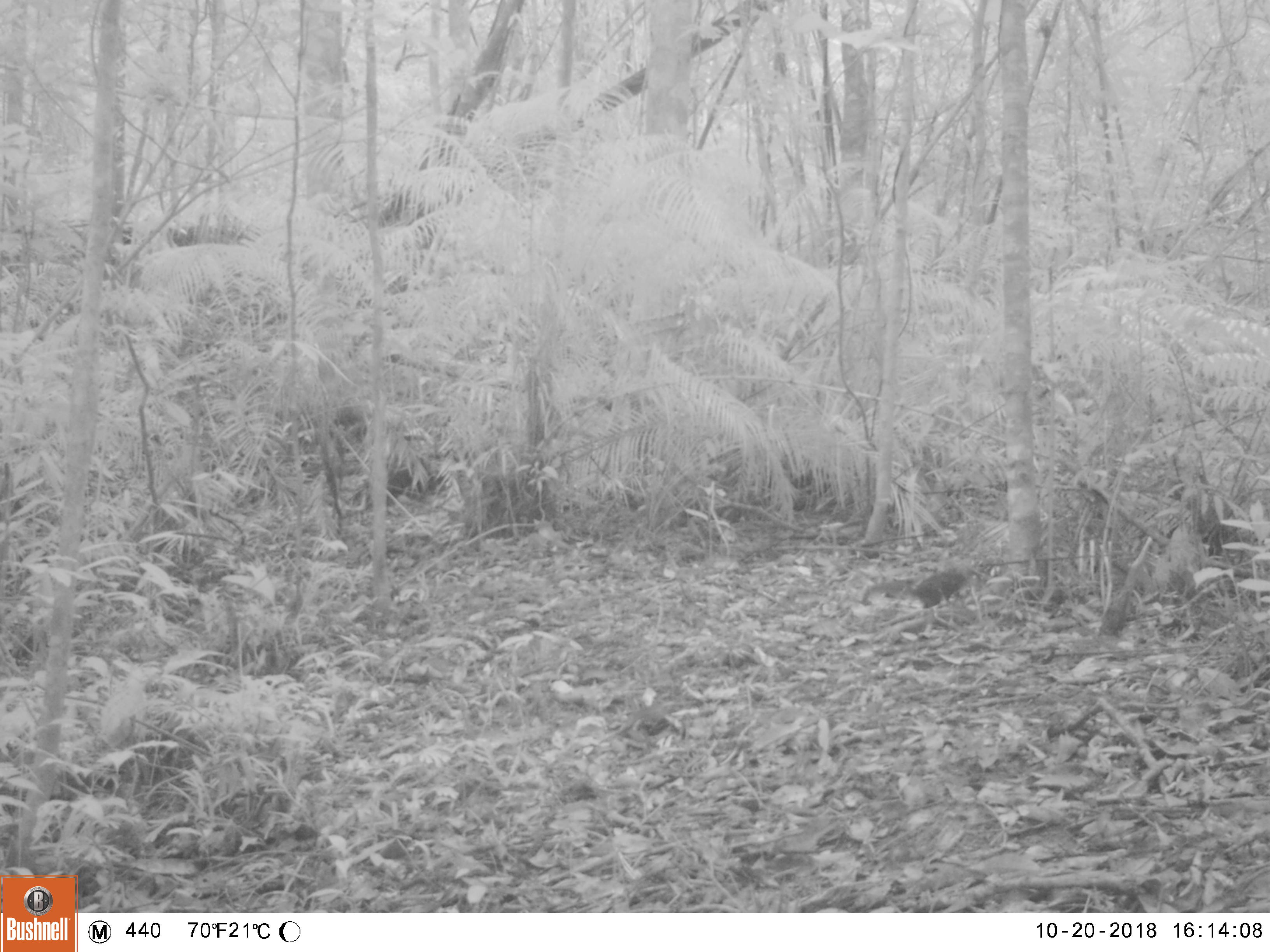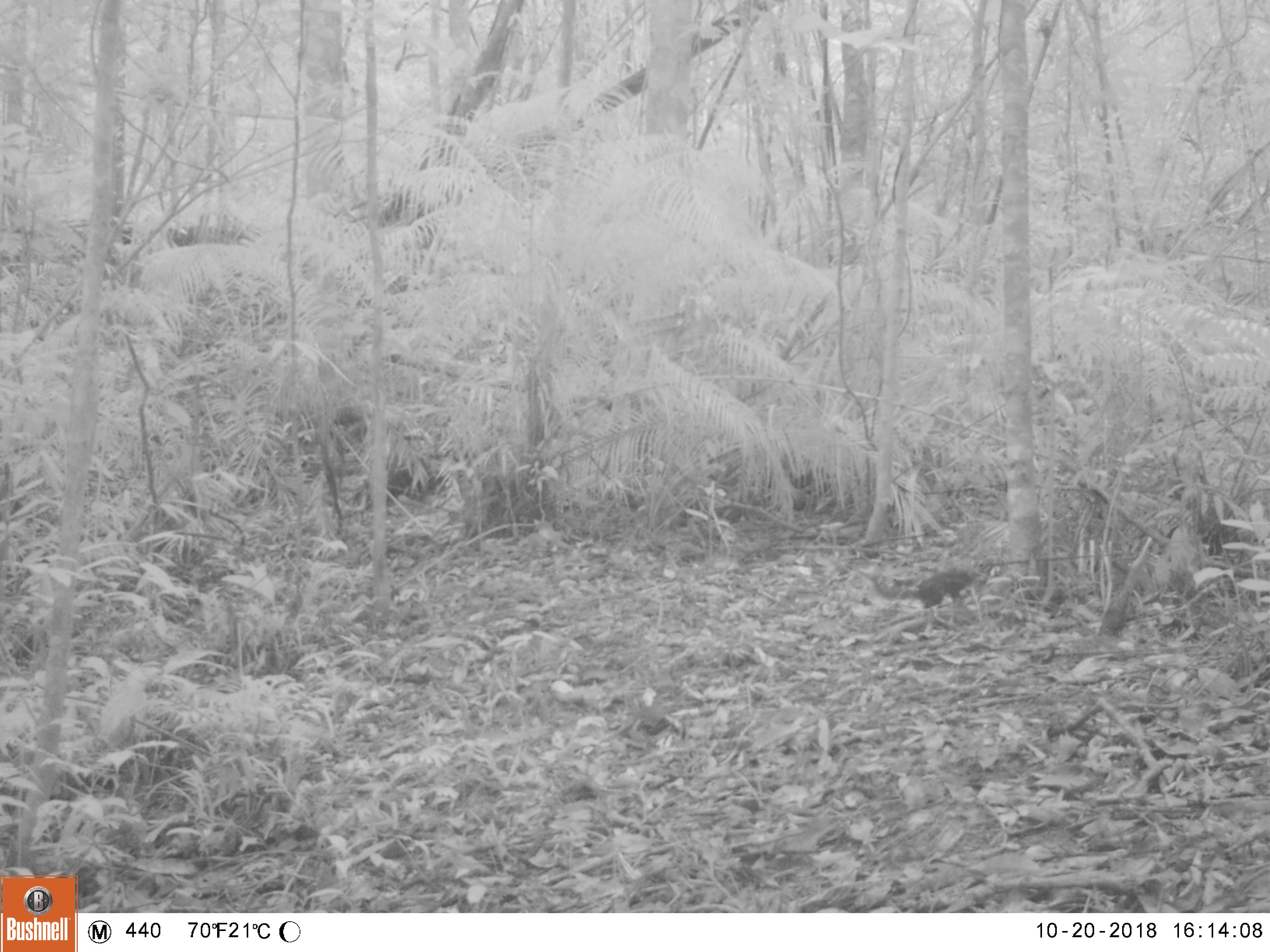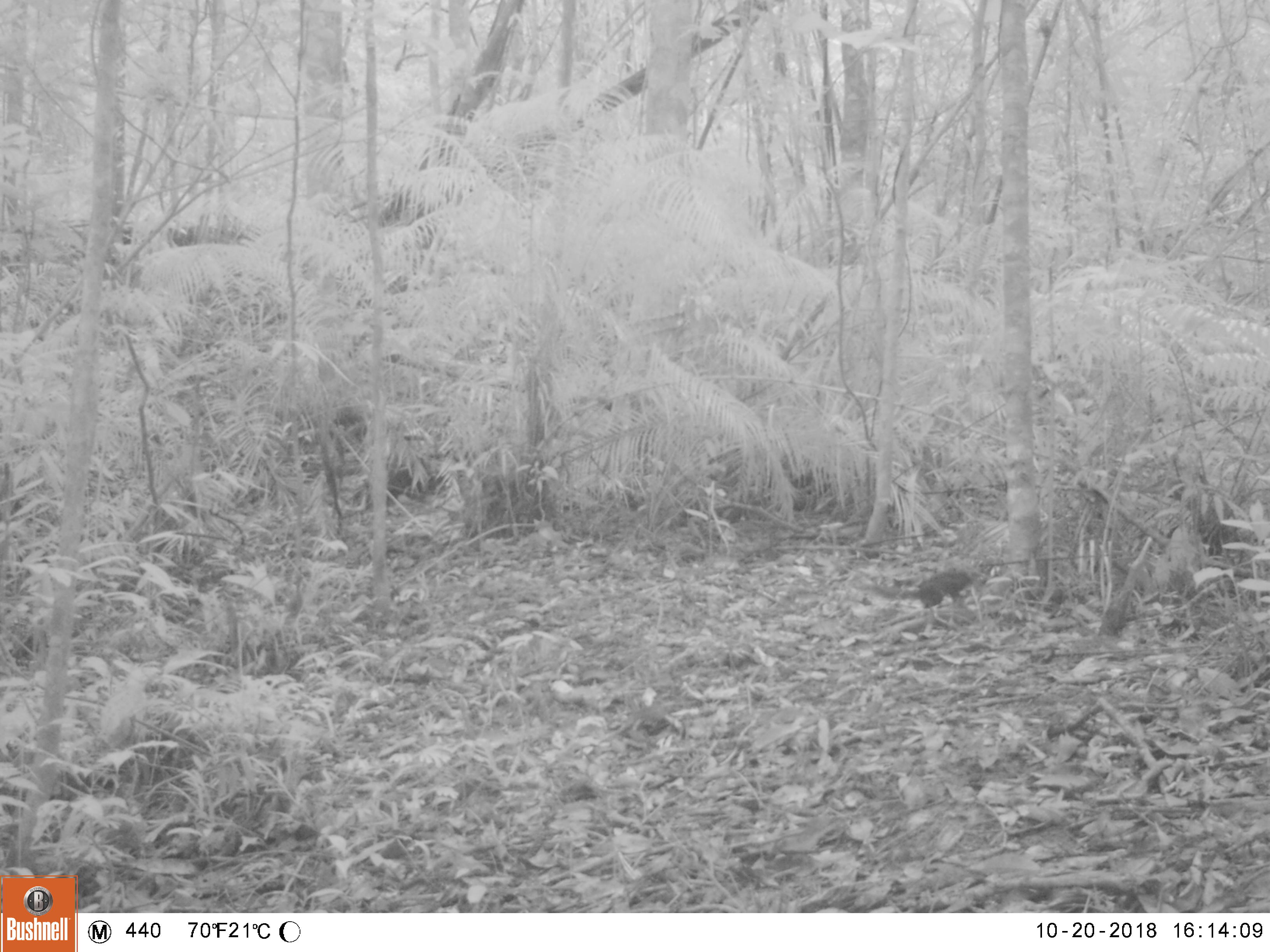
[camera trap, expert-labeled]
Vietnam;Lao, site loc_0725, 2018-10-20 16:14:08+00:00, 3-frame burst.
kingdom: Animalia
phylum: Chordata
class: Mammalia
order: Rodentia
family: Sciuridae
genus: Sciurus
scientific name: Sciurus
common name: squirrel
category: unidentified squirrel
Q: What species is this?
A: Unidentified squirrel (squirrel) (Sciurus).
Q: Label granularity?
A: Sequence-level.